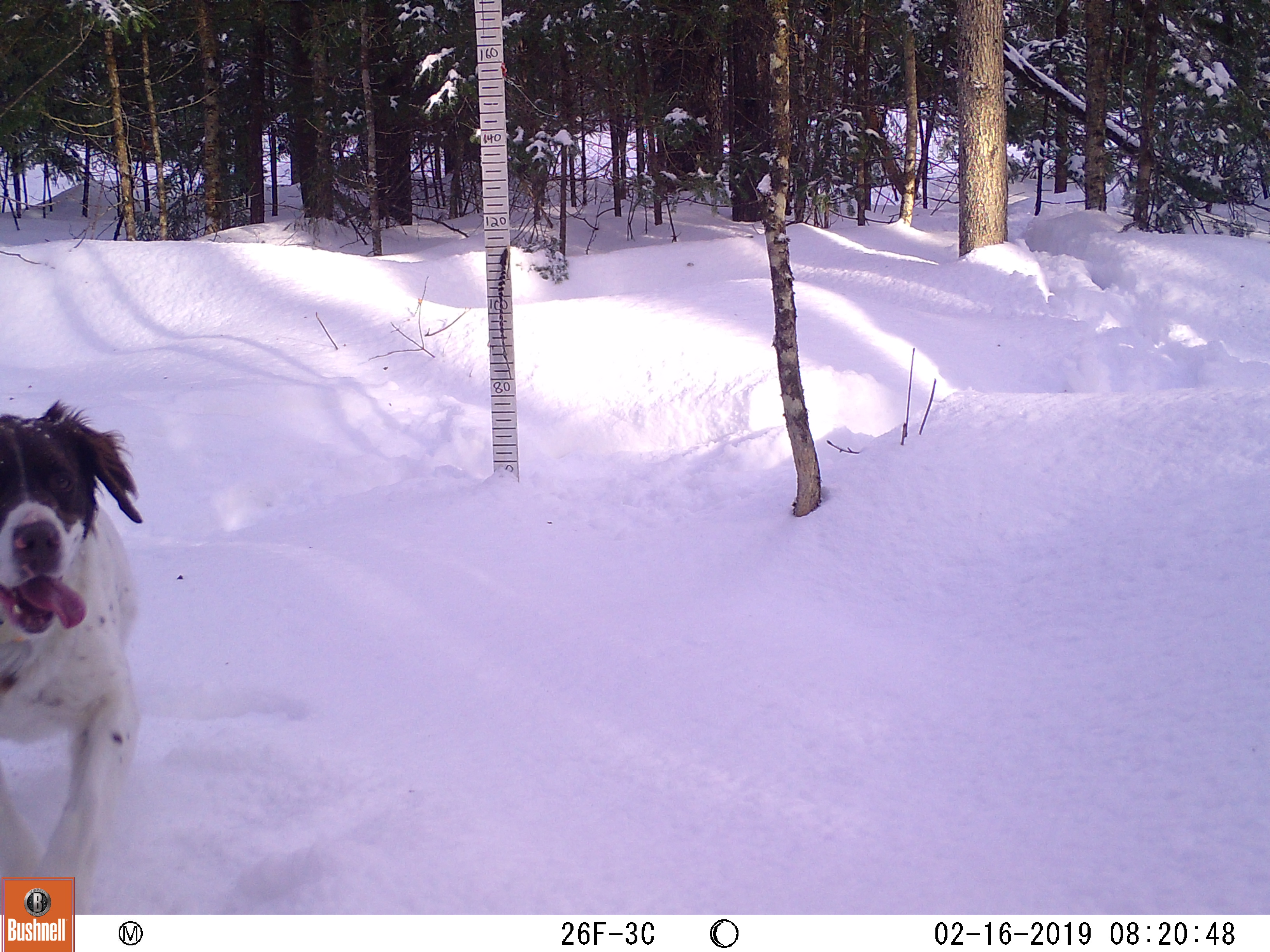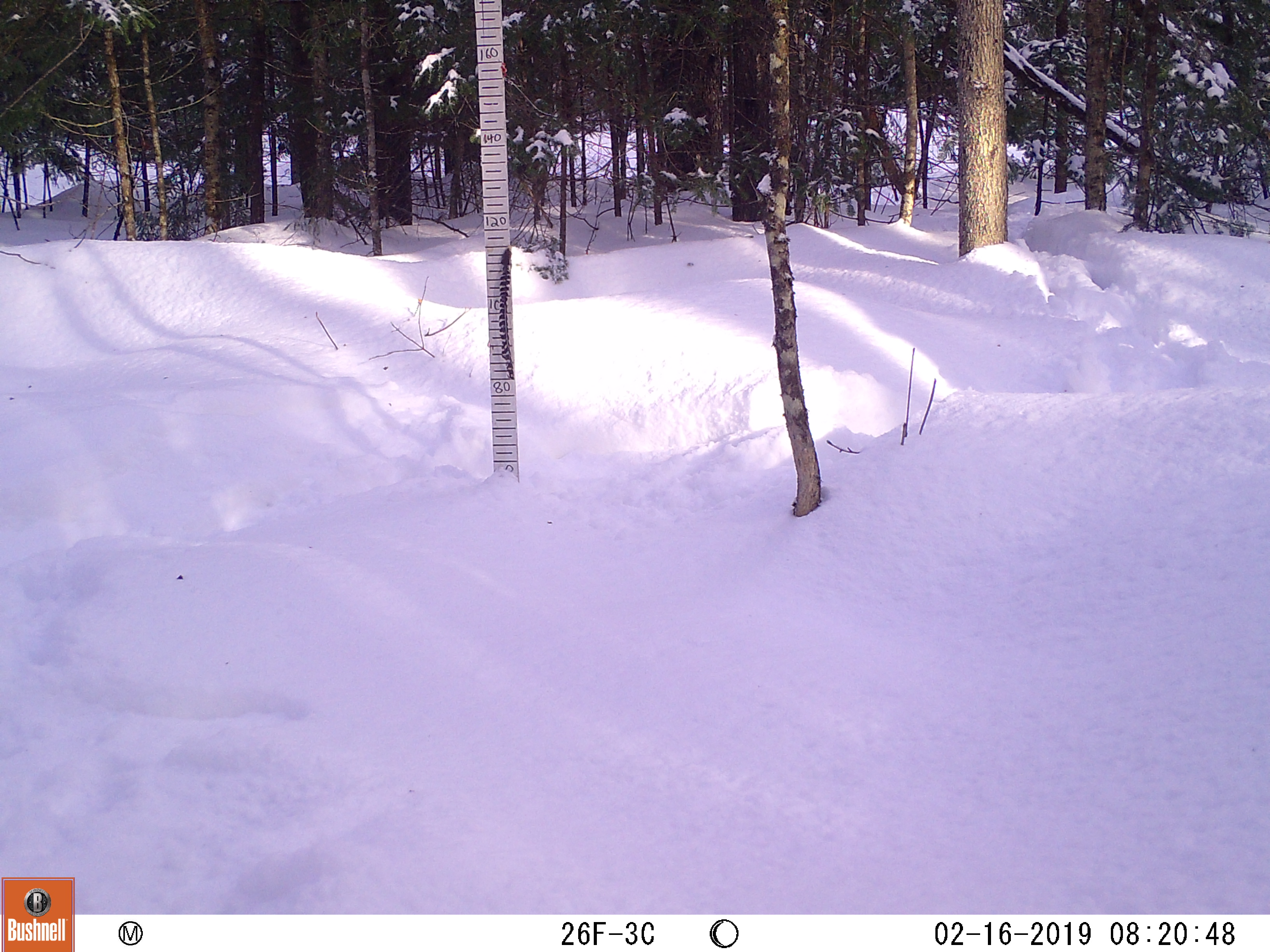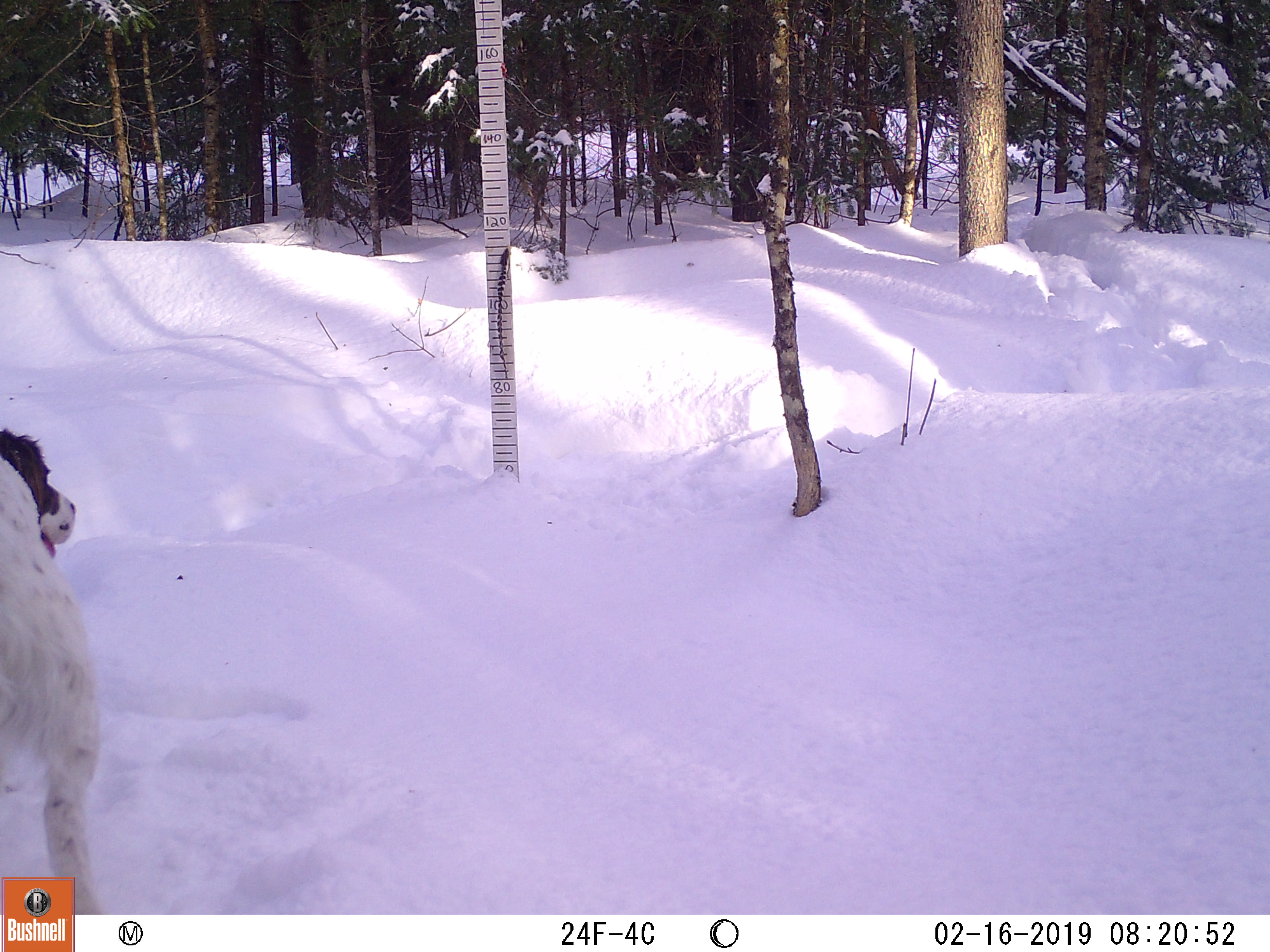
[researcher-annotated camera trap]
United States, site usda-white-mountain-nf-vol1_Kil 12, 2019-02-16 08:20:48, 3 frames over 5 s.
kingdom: Animalia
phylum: Chordata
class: Mammalia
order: Carnivora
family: Canidae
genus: Canis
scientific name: Canis familiaris familiaris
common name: domestic dog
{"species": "domestic dog (Canis familiaris familiaris)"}